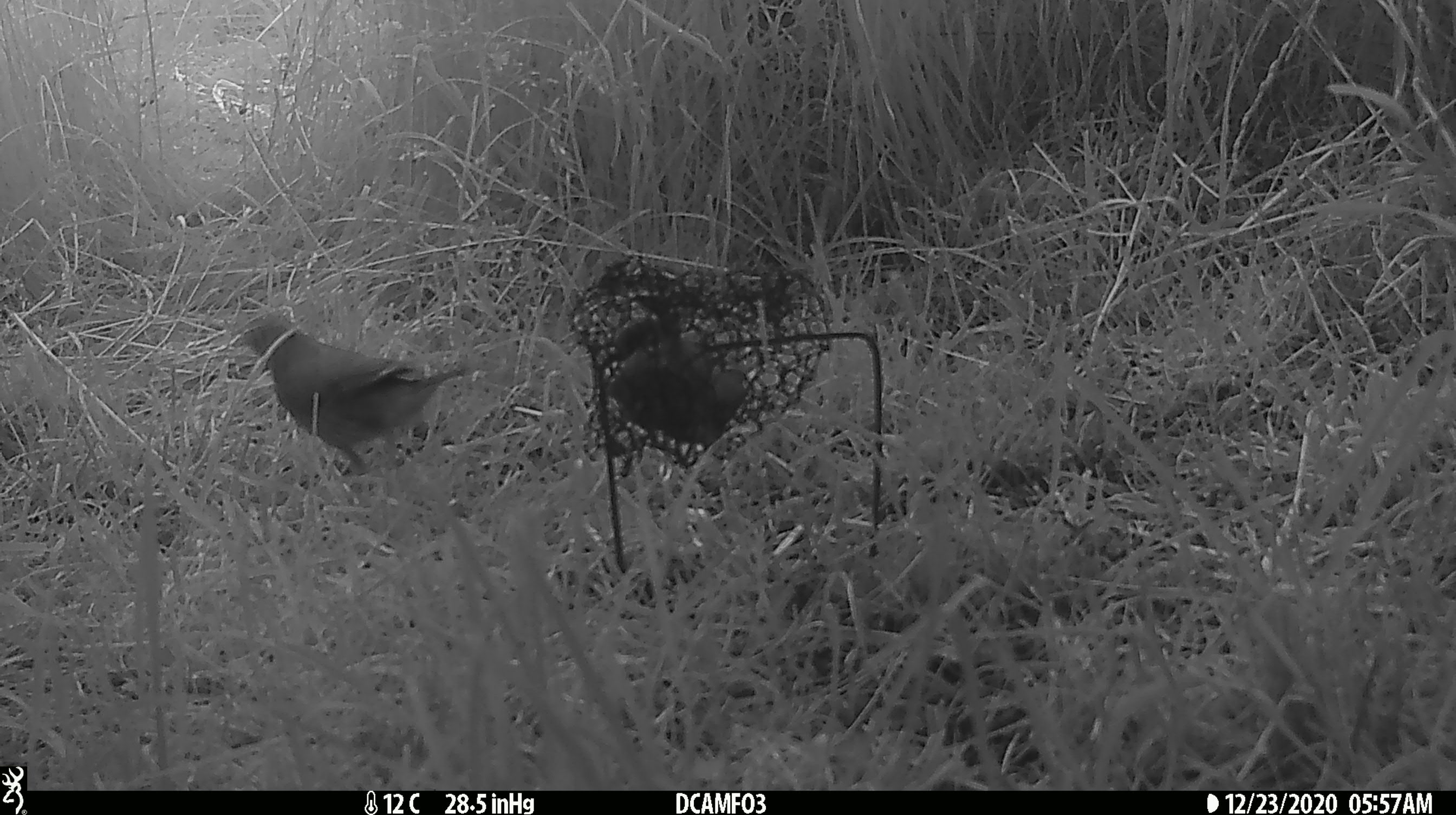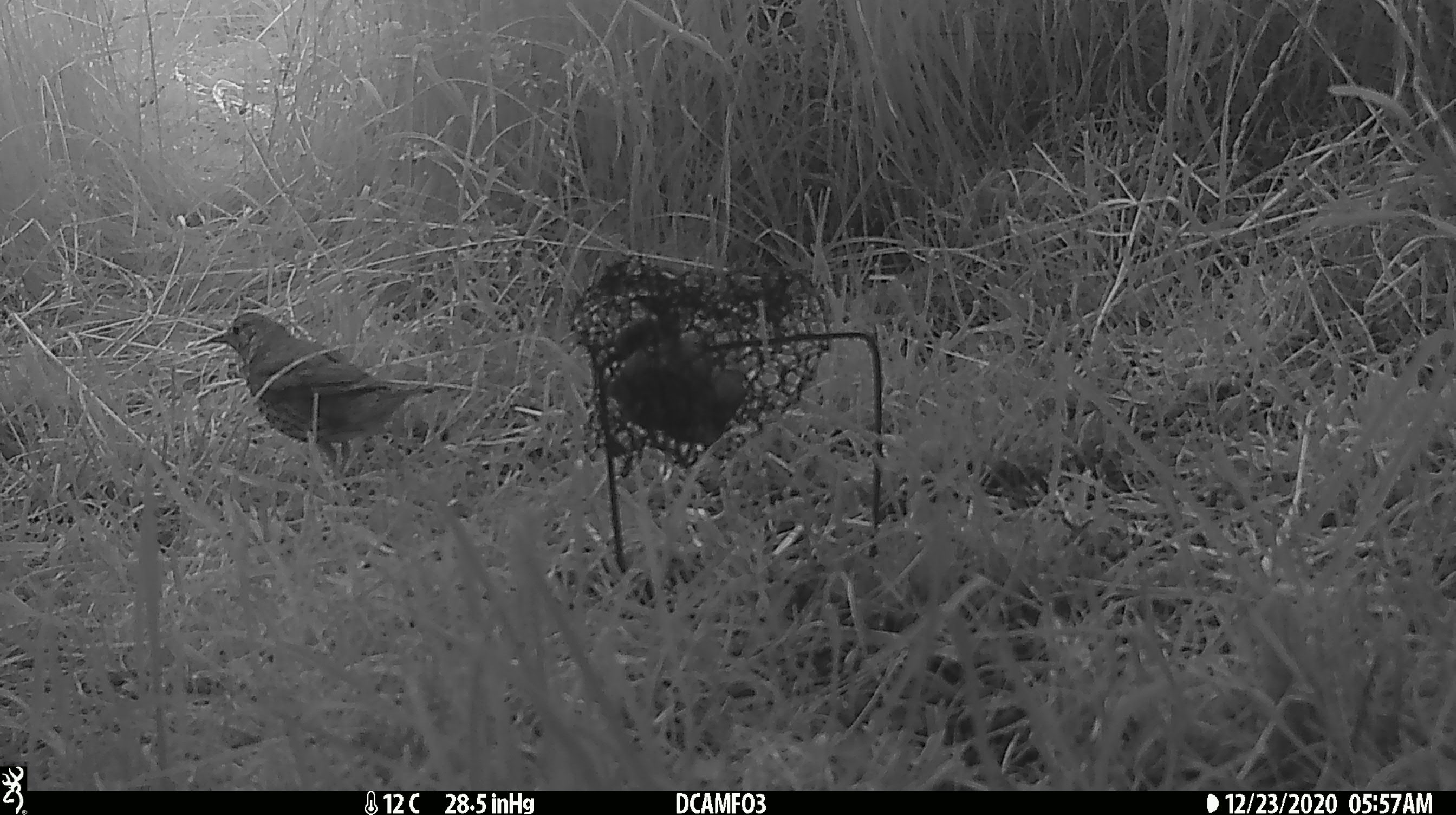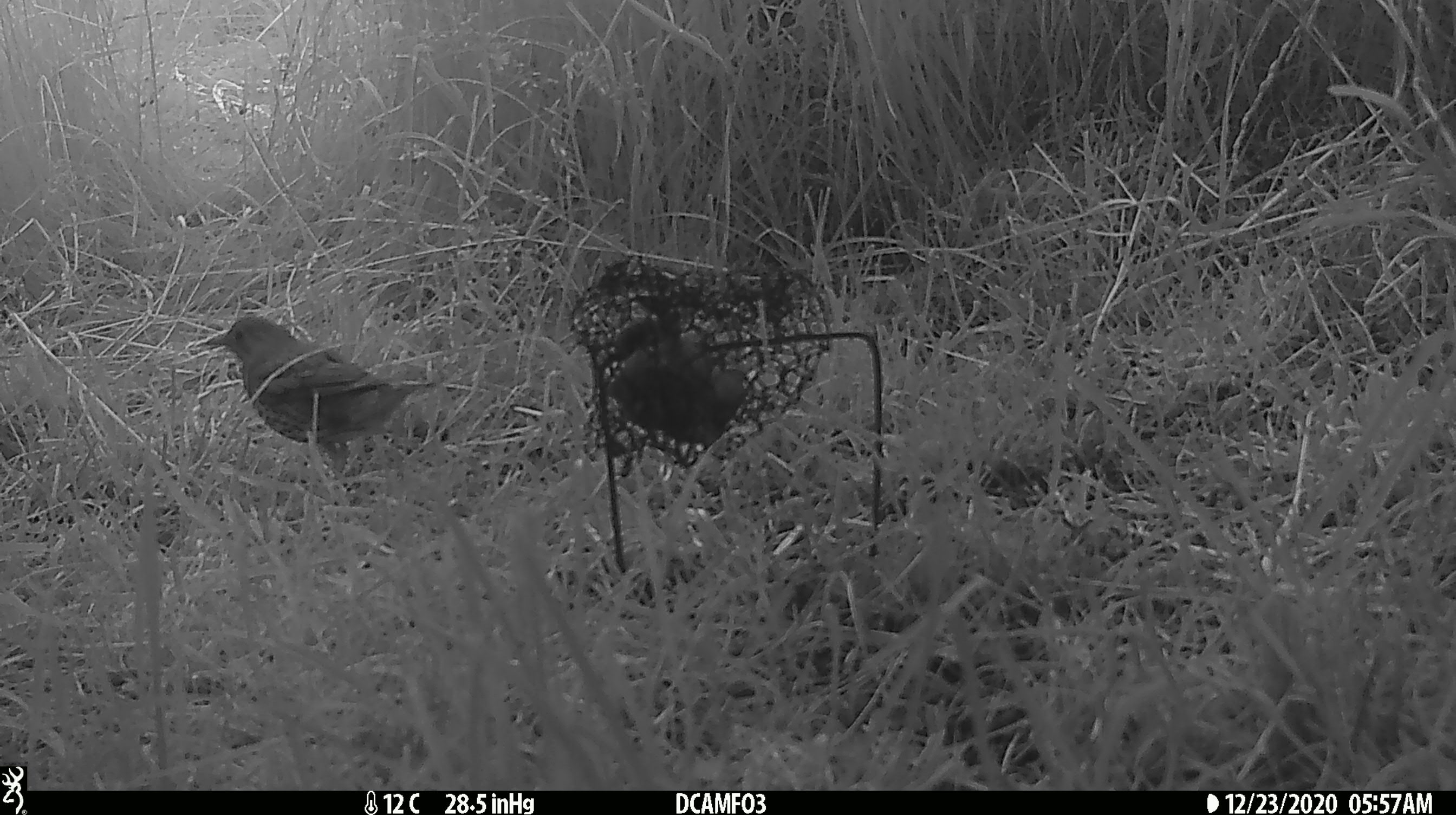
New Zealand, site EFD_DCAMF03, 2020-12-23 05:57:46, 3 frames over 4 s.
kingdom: Animalia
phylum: Chordata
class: Aves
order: Passeriformes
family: Turdidae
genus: Turdus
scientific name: Turdus philomelos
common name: song thrush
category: thrush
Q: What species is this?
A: Thrush (song thrush) (Turdus philomelos).